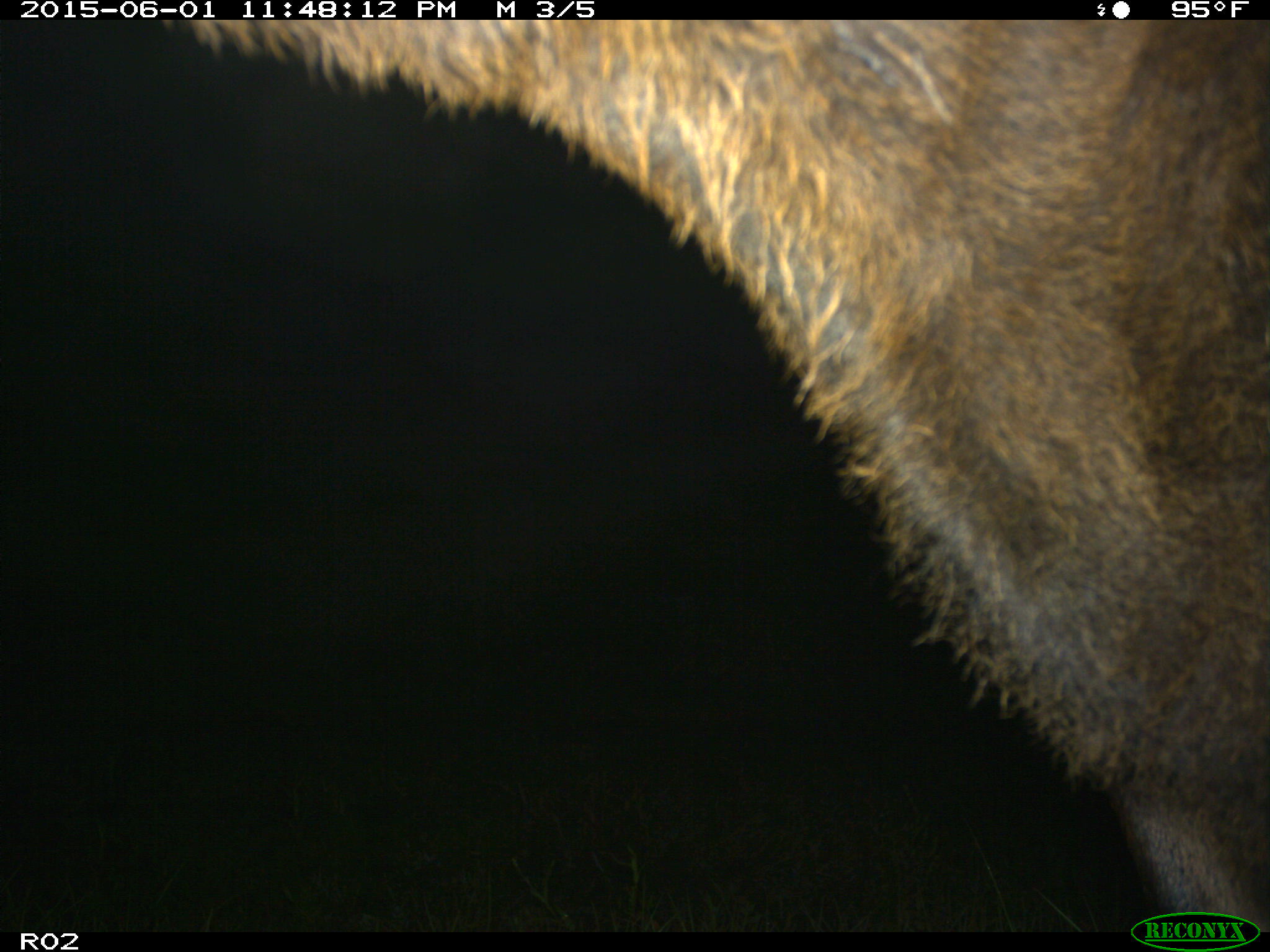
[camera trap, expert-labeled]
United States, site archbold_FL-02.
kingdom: Animalia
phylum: Chordata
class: Mammalia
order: Artiodactyla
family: Bovidae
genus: Bos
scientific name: Bos taurus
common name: domestic cow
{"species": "Bos taurus (domestic cow)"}